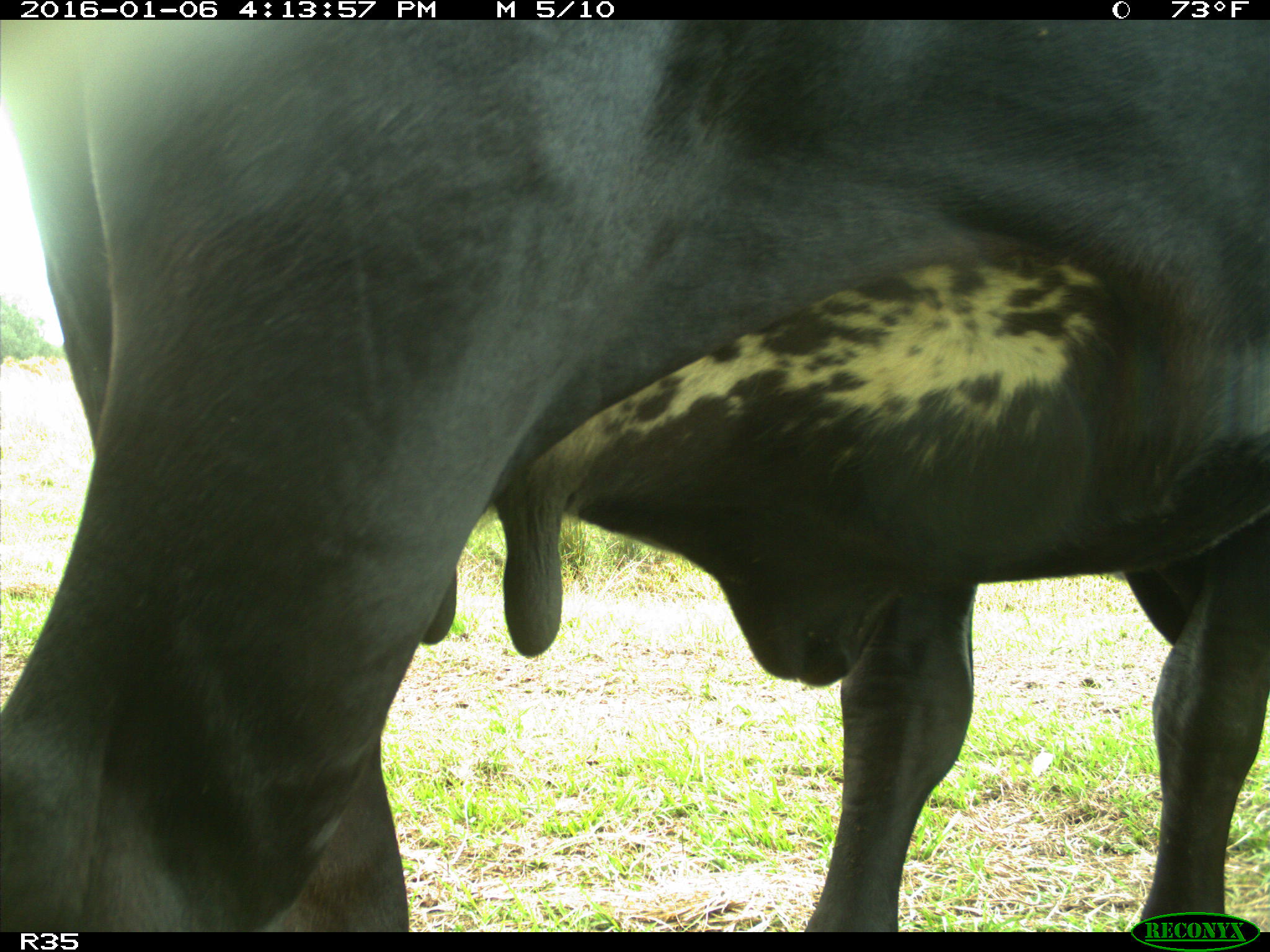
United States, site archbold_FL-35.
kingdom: Animalia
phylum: Chordata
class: Mammalia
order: Artiodactyla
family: Bovidae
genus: Bos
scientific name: Bos taurus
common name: domestic cow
Bos taurus (domestic cow).